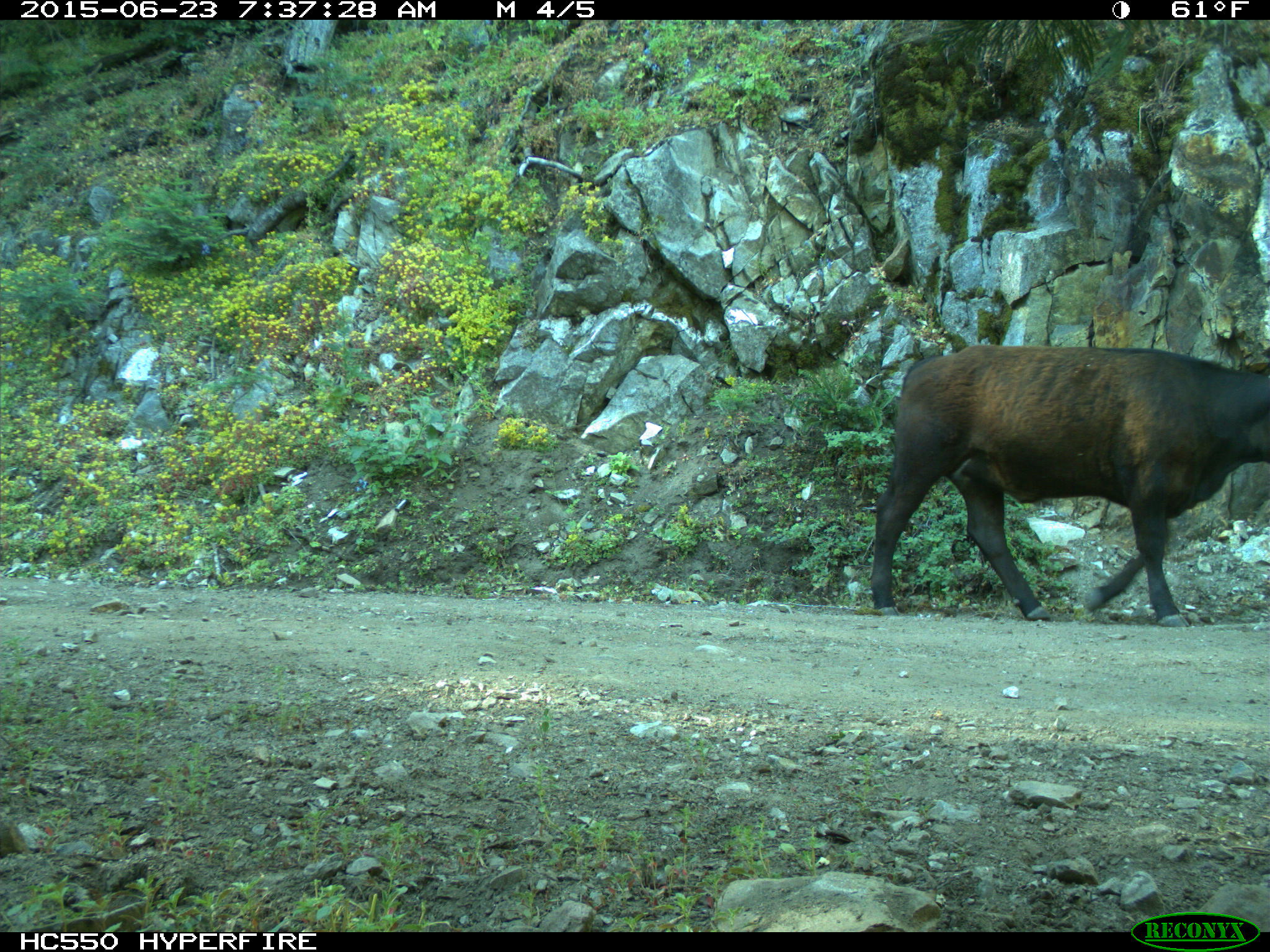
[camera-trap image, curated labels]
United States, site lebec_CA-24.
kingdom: Animalia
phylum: Chordata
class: Mammalia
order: Artiodactyla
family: Bovidae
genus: Bos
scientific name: Bos taurus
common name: domestic cow